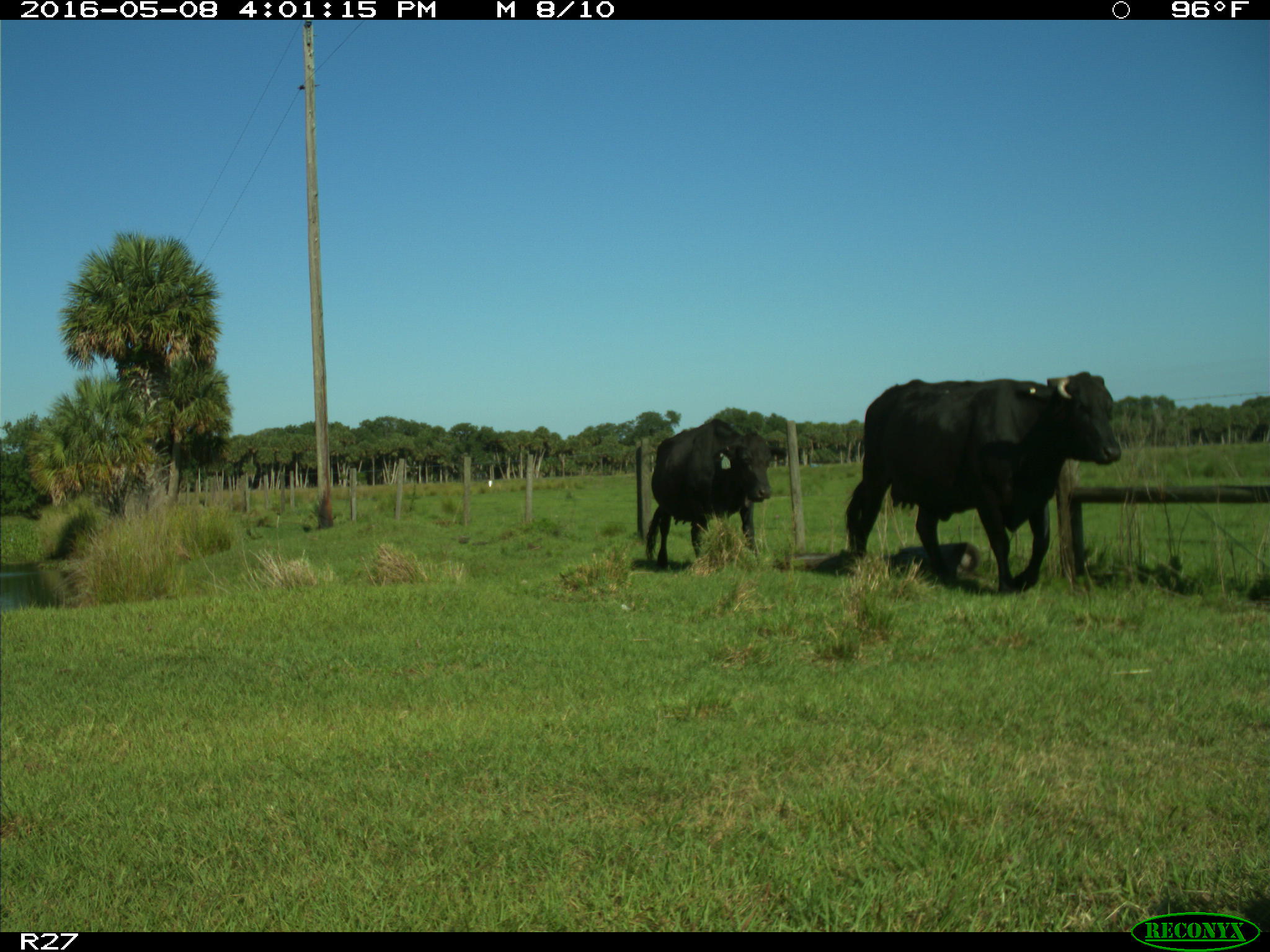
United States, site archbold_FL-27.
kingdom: Animalia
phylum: Chordata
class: Mammalia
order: Artiodactyla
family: Bovidae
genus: Bos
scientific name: Bos taurus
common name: domestic cow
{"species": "Bos taurus (domestic cow)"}